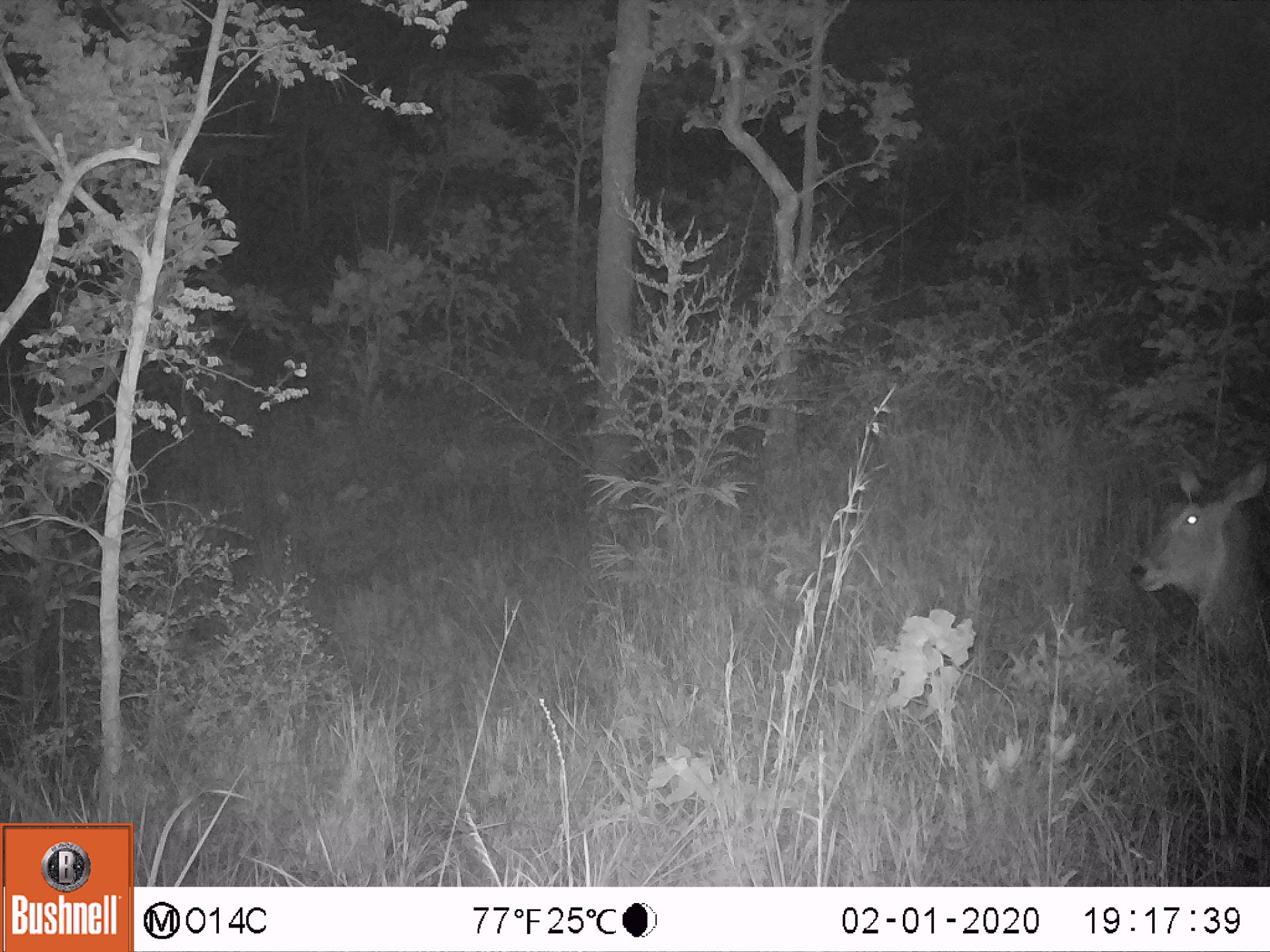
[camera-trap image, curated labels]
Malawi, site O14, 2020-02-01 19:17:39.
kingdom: Animalia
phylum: Chordata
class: Mammalia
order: Artiodactyla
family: Bovidae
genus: Kobus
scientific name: Kobus ellipsiprymnus ellipsiprymnus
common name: common waterbuck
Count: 1.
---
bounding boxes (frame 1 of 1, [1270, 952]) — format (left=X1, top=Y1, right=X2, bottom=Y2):
common waterbuck: (left=1128, top=459, right=1262, bottom=639)